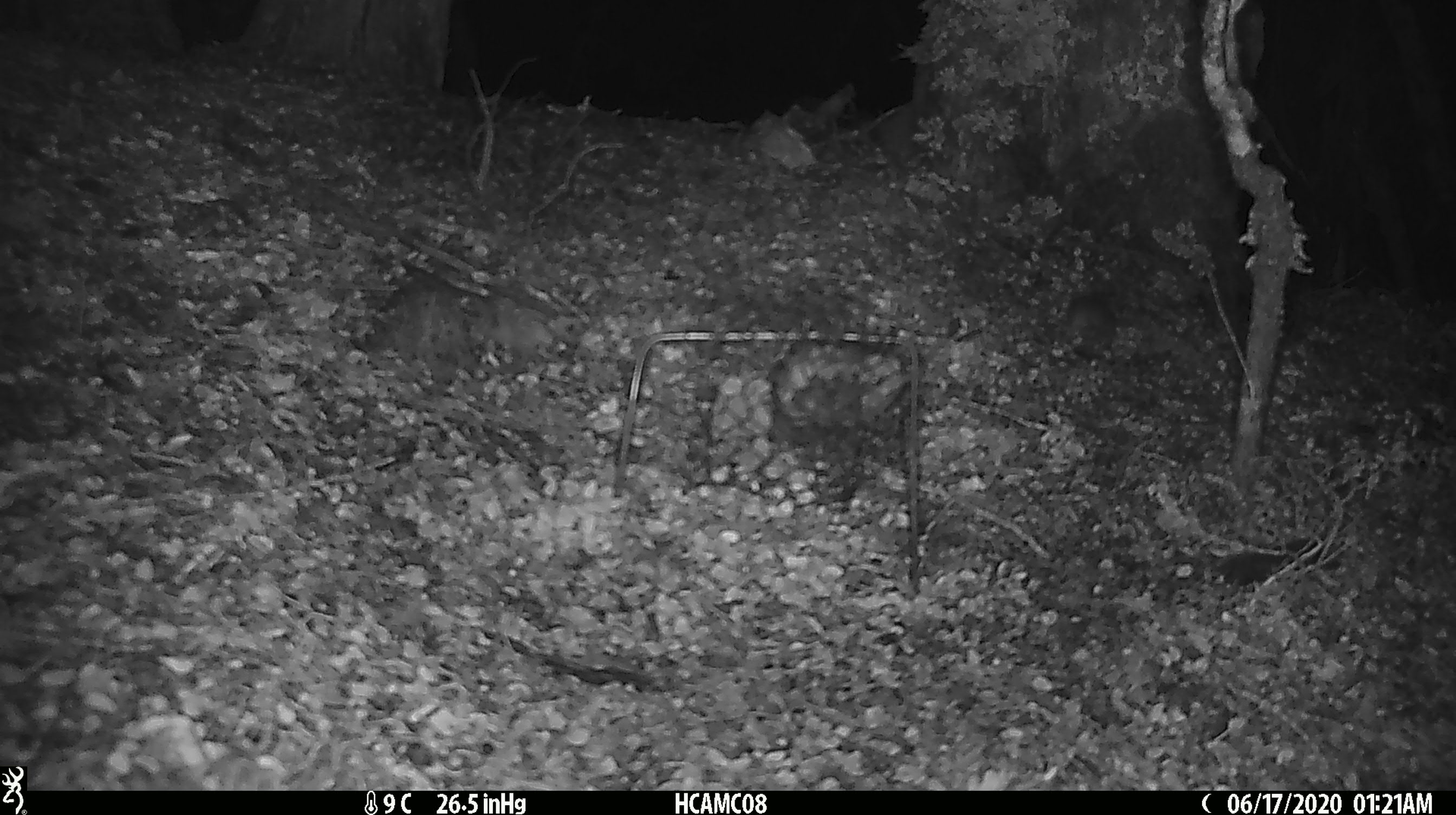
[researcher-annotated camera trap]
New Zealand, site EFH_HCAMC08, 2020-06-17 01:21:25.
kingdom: Animalia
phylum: Chordata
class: Mammalia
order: Rodentia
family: Muridae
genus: Mus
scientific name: Mus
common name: mouse